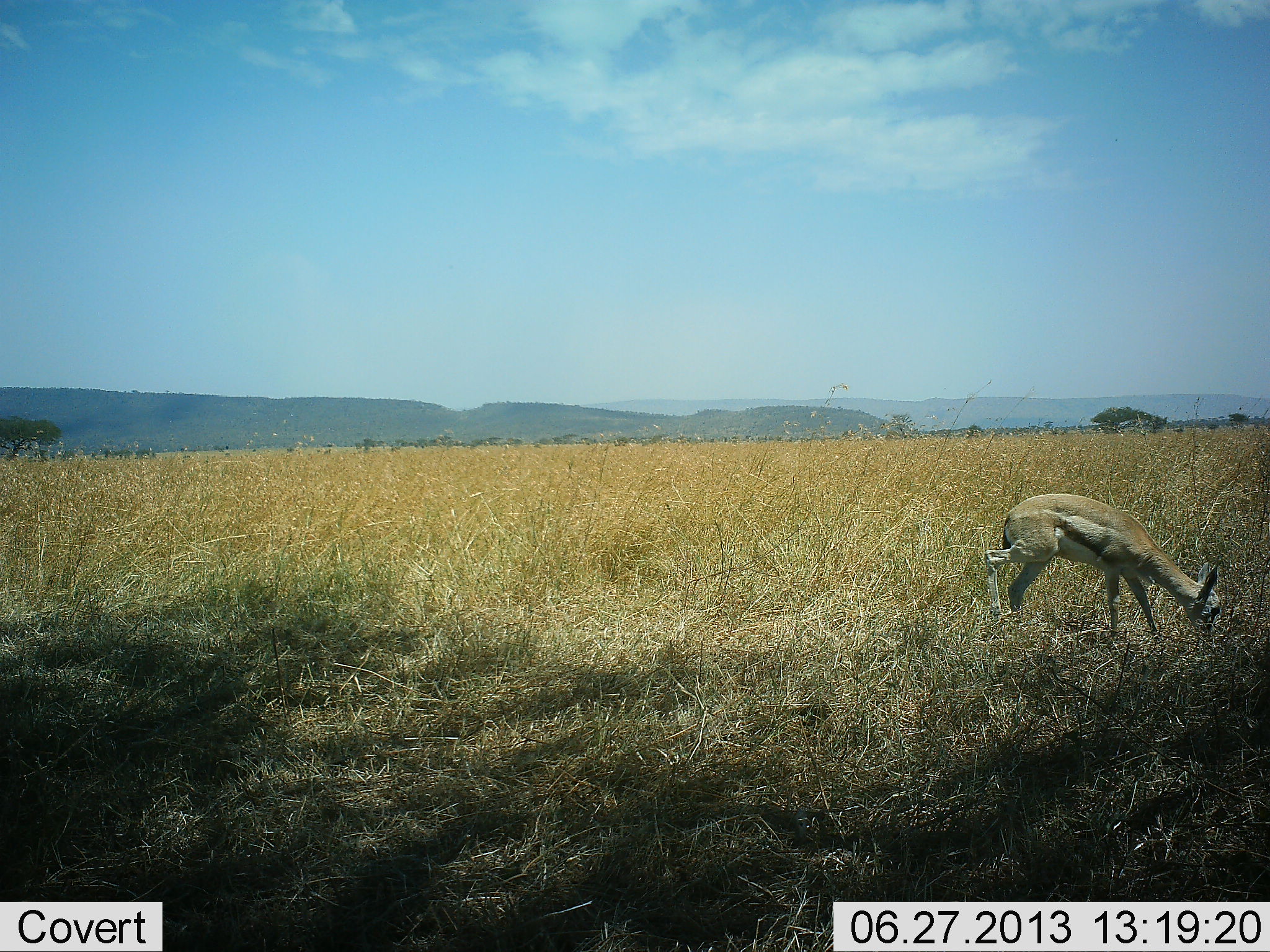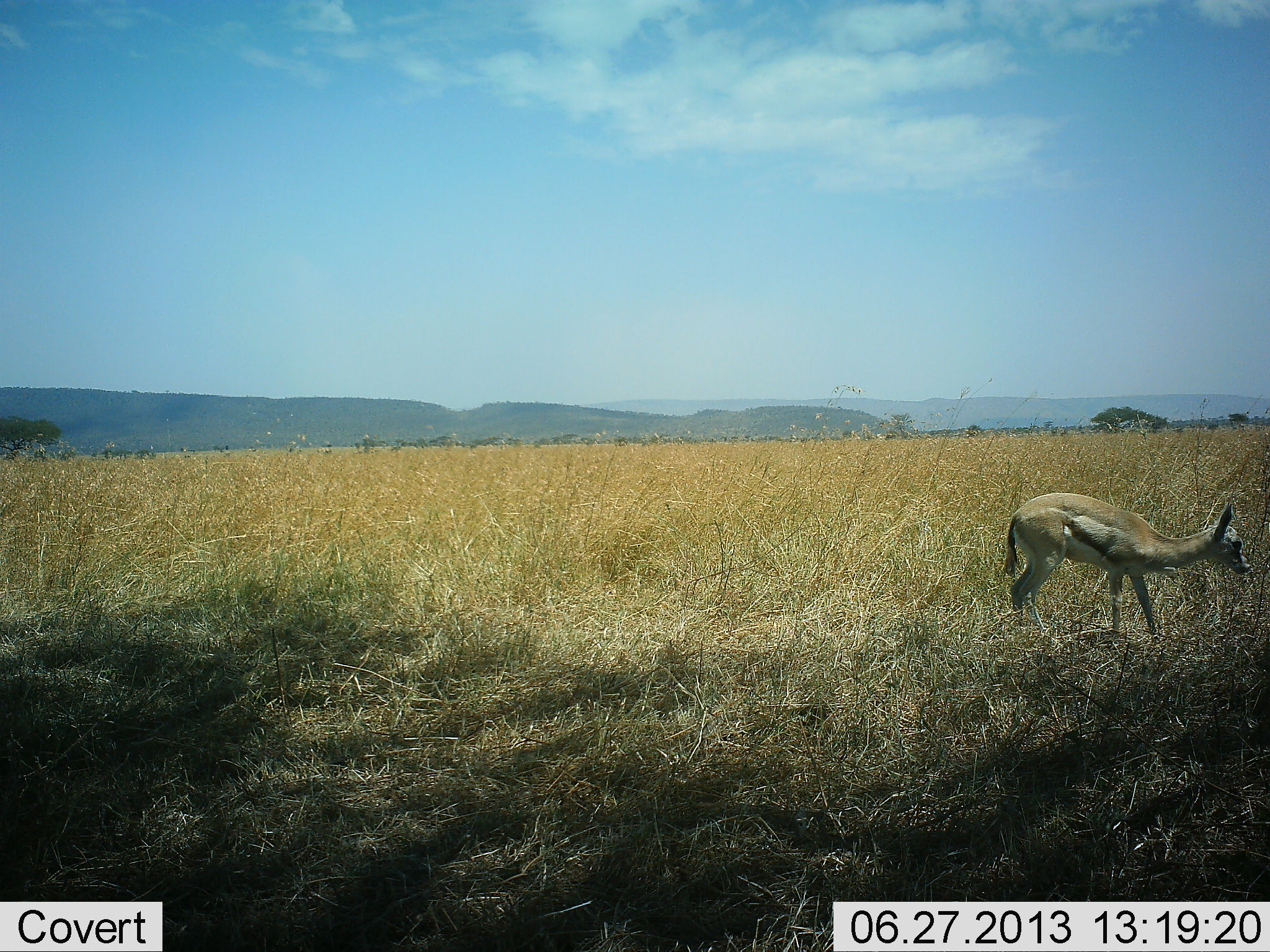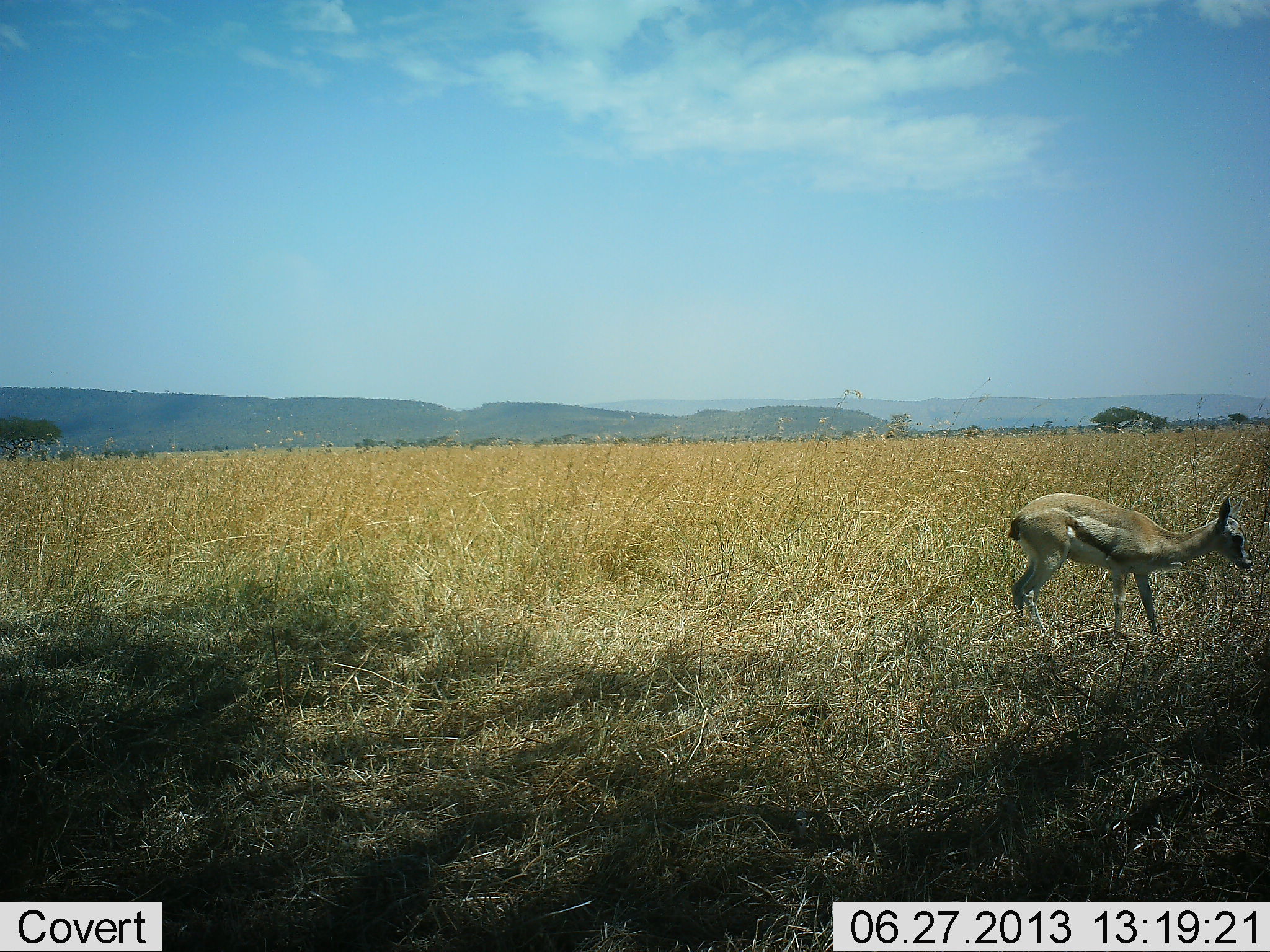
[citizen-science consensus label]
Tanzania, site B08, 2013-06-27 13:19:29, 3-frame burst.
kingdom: Animalia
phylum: Chordata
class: Mammalia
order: Artiodactyla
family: Bovidae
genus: Eudorcas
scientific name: Eudorcas thomsonii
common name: thomson's gazelle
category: gazellethomsons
Gazellethomsons (thomson's gazelle) (Eudorcas thomsonii), count 1. Behavior (volunteer vote fractions): standing 30%, resting 0%, moving 10%, interacting 0%. Young present (vote fraction): 20%. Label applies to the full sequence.